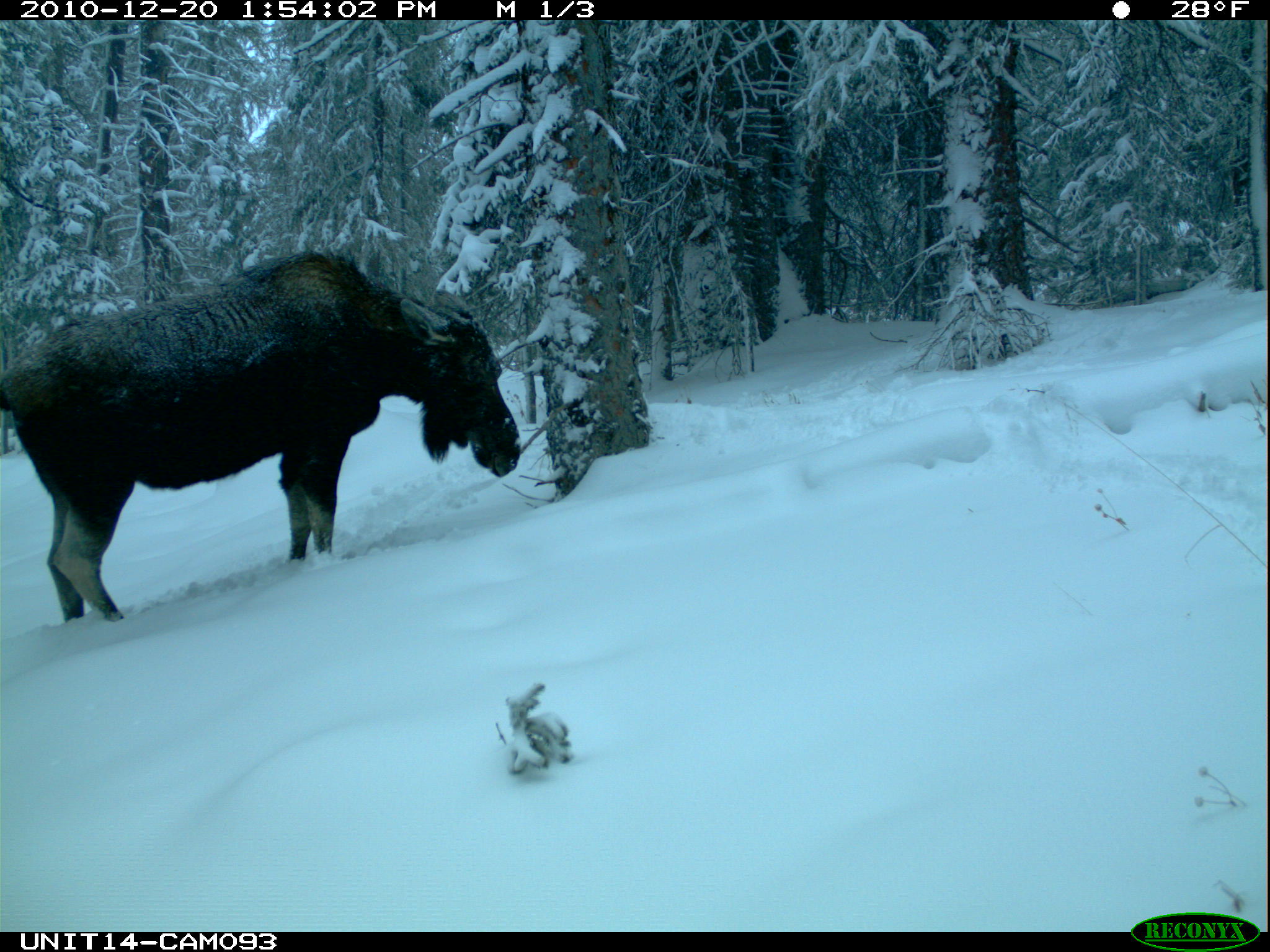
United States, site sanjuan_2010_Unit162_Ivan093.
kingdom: Animalia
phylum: Chordata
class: Mammalia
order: Artiodactyla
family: Cervidae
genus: Alces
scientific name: Alces alces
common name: moose